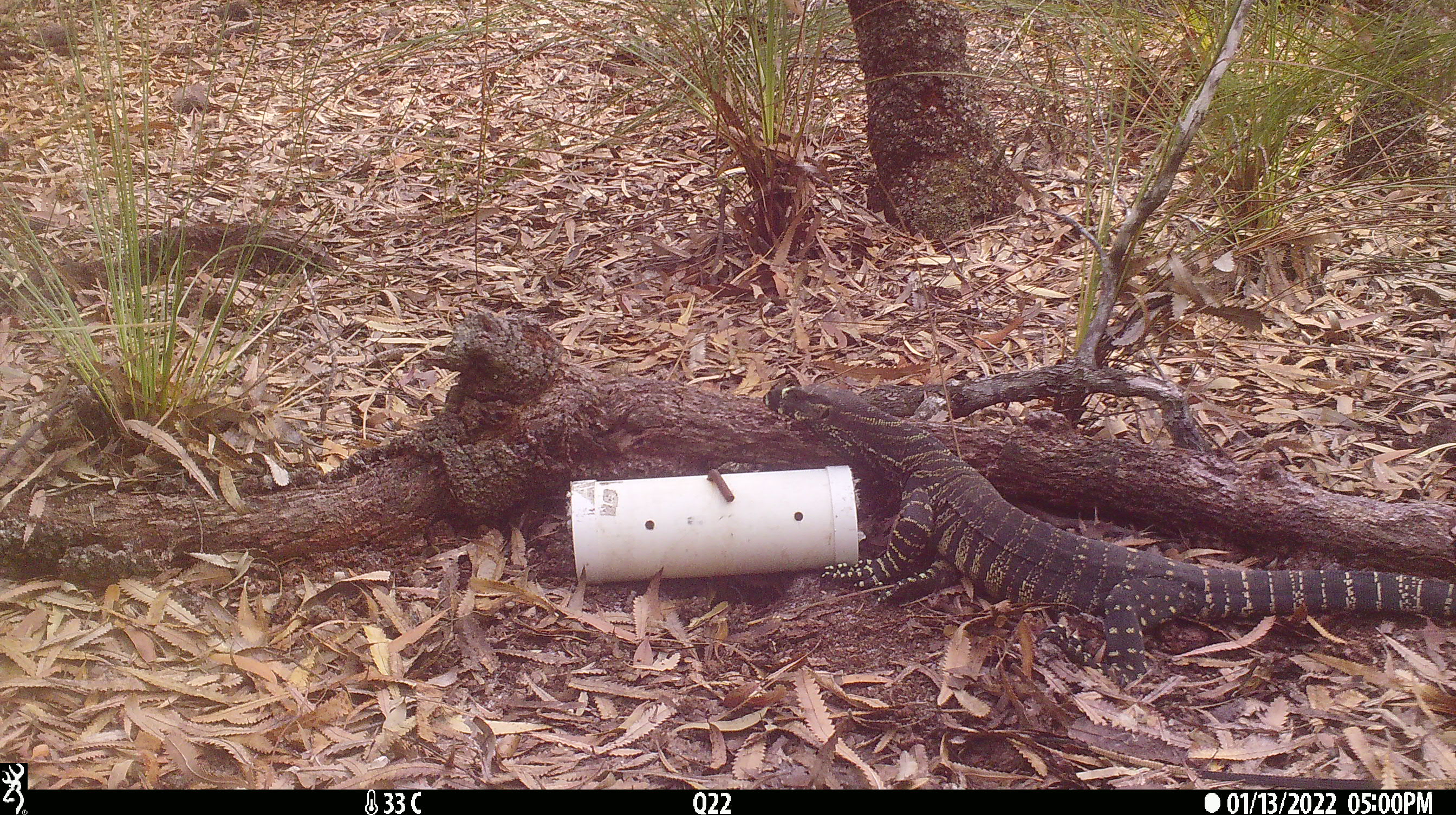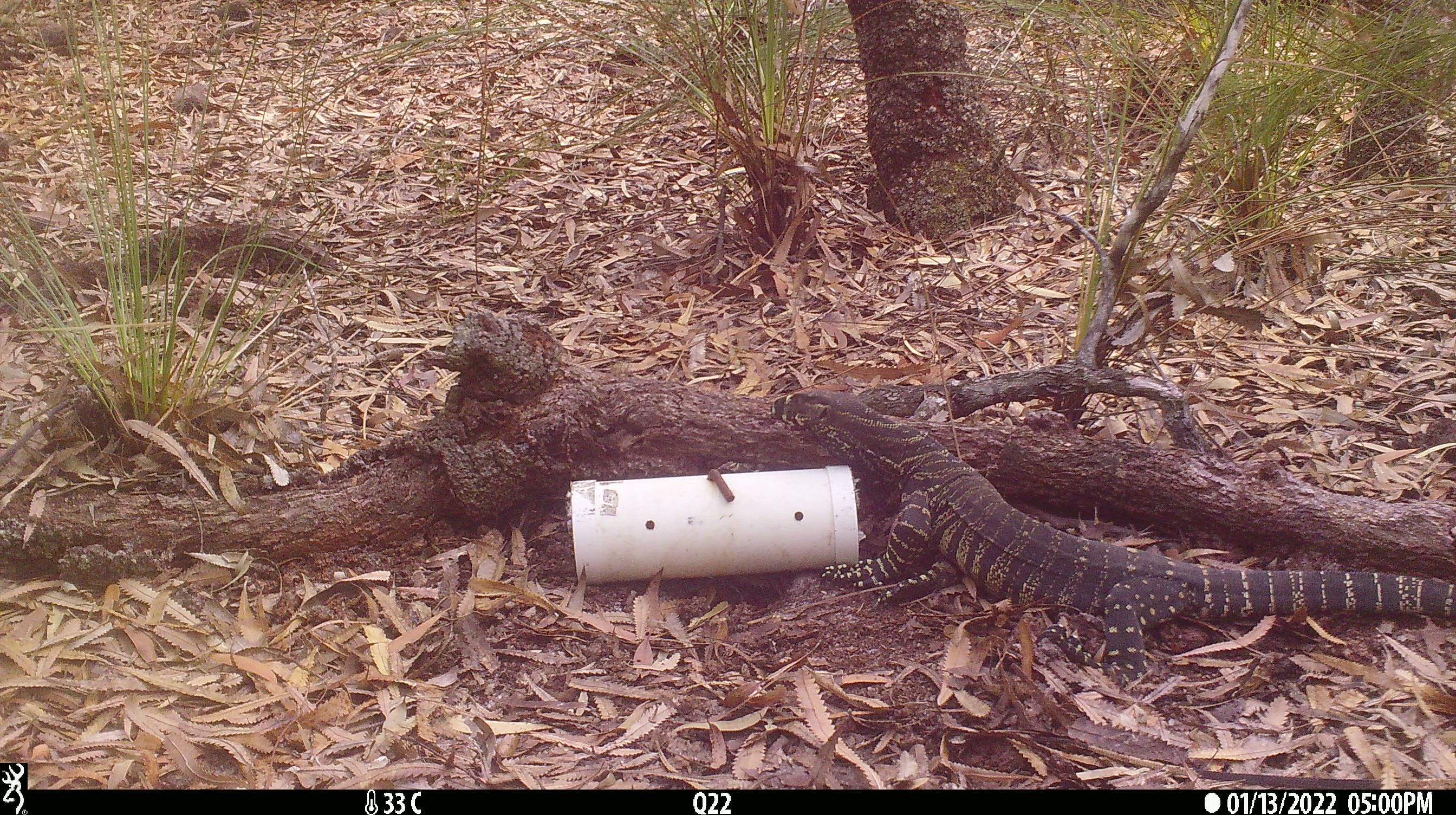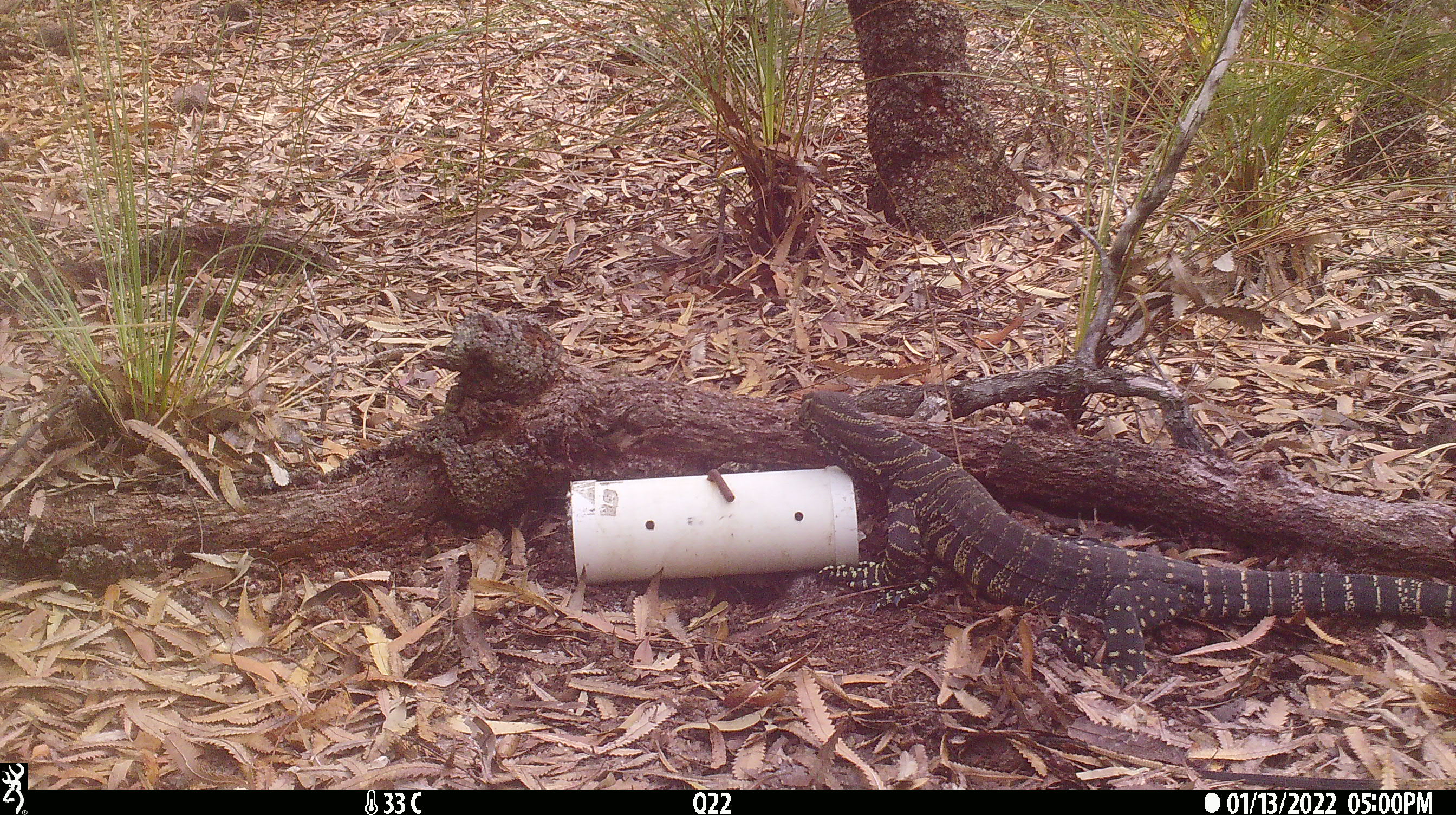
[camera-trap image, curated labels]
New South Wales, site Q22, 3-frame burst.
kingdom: Animalia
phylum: Chordata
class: Reptilia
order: Squamata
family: Varanidae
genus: Varanus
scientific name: Varanus varius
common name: lace monitor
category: goanna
Goanna (lace monitor) (Varanus varius).